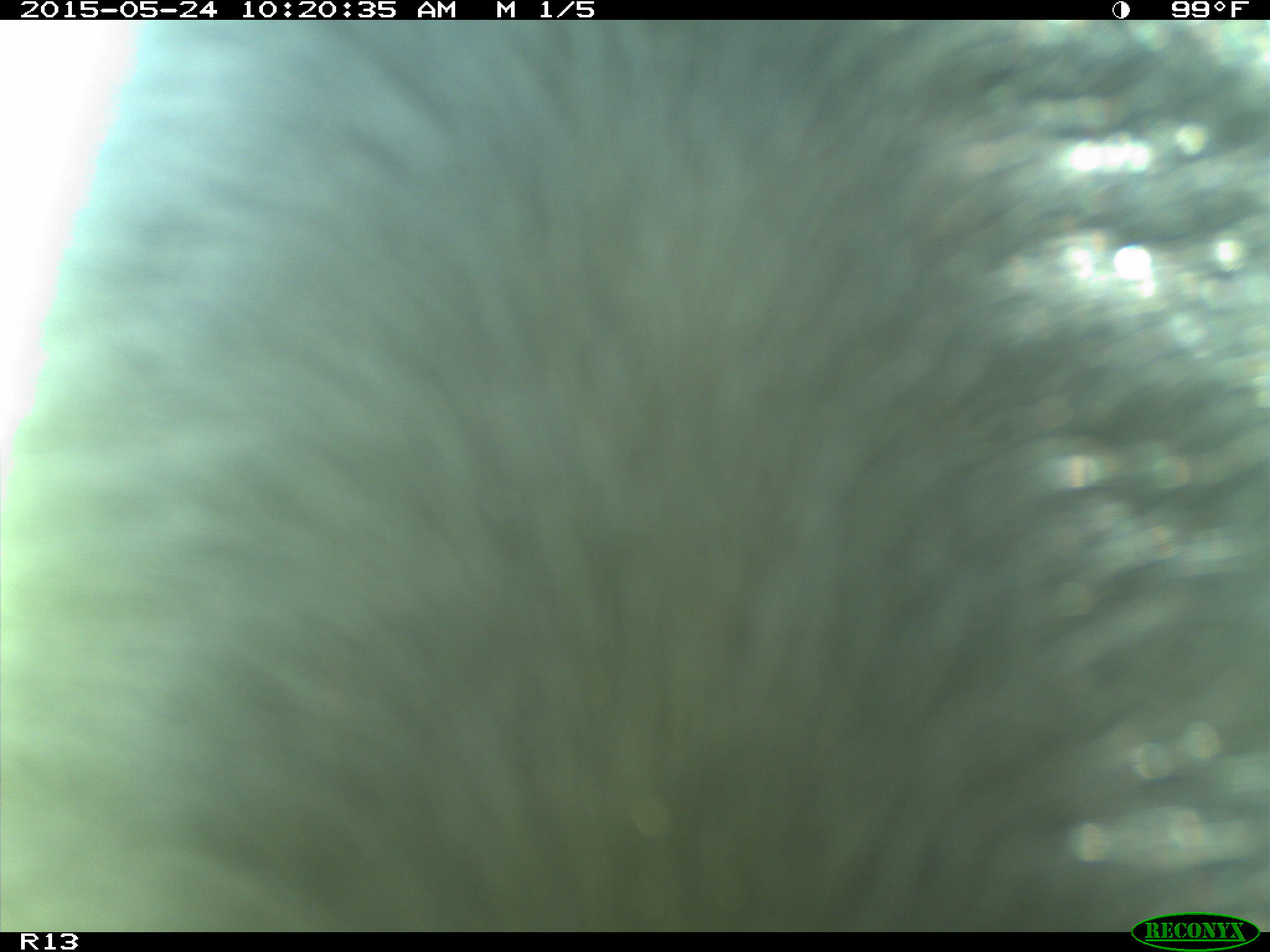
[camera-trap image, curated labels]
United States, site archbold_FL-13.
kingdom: Animalia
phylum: Chordata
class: Mammalia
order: Artiodactyla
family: Bovidae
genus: Bos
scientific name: Bos taurus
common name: domestic cow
Bos taurus (domestic cow).